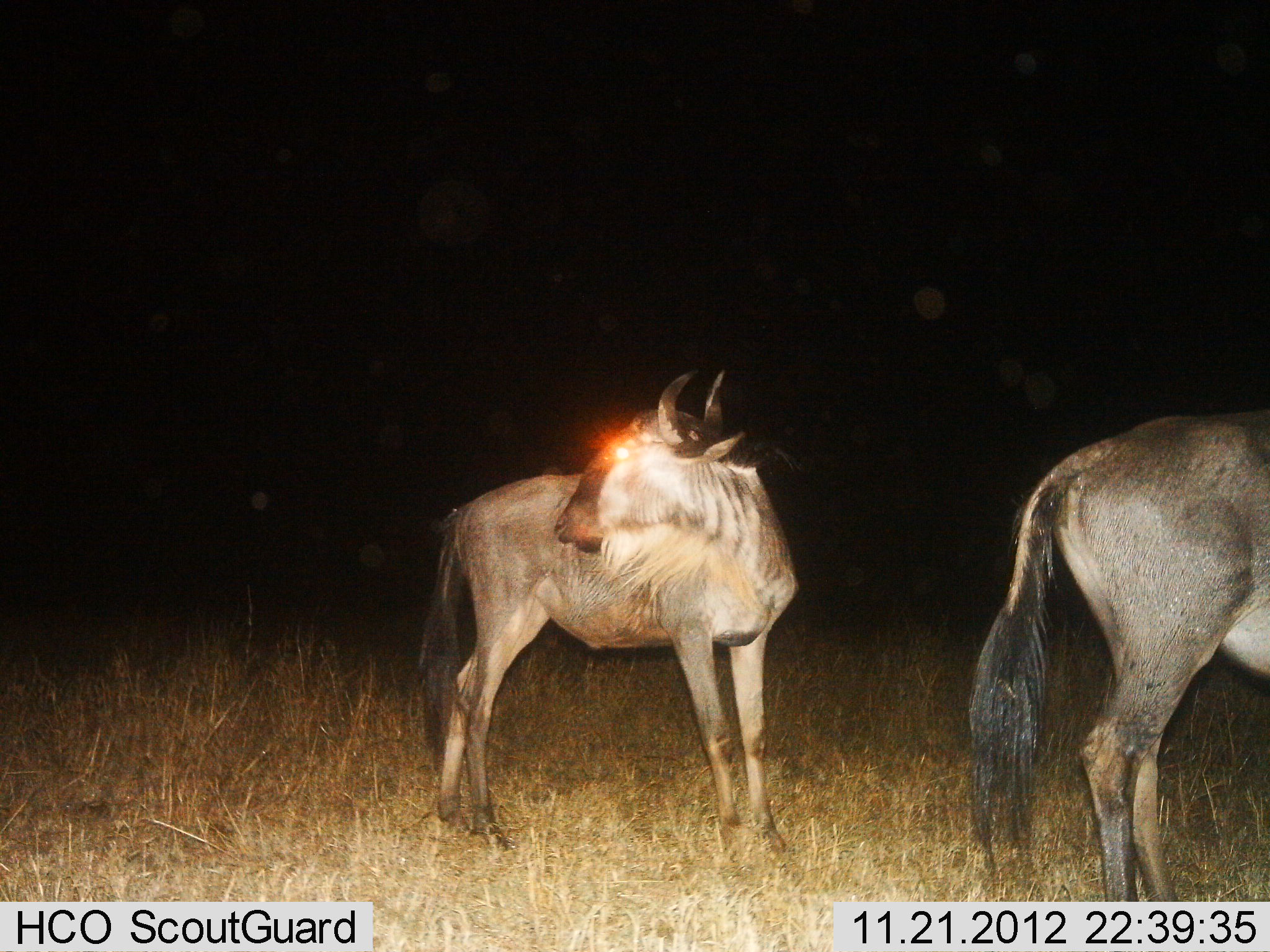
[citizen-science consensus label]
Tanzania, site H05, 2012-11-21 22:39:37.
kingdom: Animalia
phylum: Chordata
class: Mammalia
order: Artiodactyla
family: Bovidae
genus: Connochaetes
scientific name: Connochaetes taurinus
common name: blue wildebeest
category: wildebeest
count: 2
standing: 100%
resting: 0%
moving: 0%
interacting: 0%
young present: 0%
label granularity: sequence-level